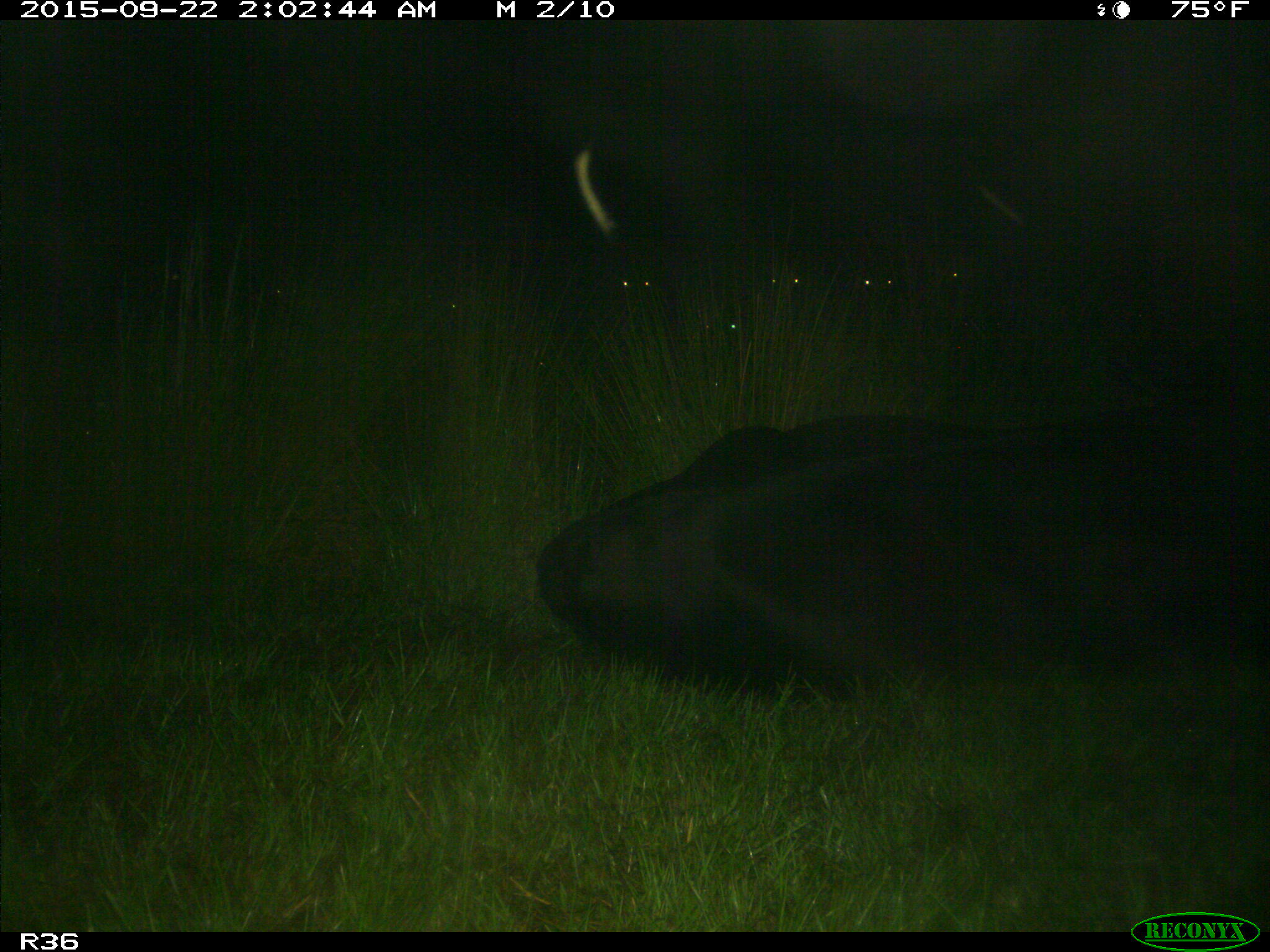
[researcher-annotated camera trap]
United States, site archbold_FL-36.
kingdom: Animalia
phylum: Chordata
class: Mammalia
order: Artiodactyla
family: Bovidae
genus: Bos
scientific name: Bos taurus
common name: domestic cow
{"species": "Bos taurus (domestic cow)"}